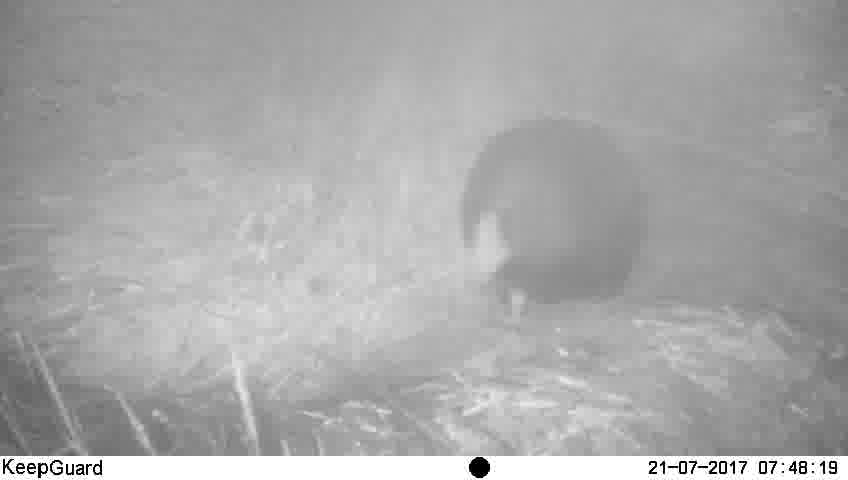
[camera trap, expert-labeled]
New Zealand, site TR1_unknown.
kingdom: Animalia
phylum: Chordata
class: Aves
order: Gruiformes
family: Rallidae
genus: Porphyrio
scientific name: Porphyrio mantelli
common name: takahe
Takahe (Porphyrio mantelli).